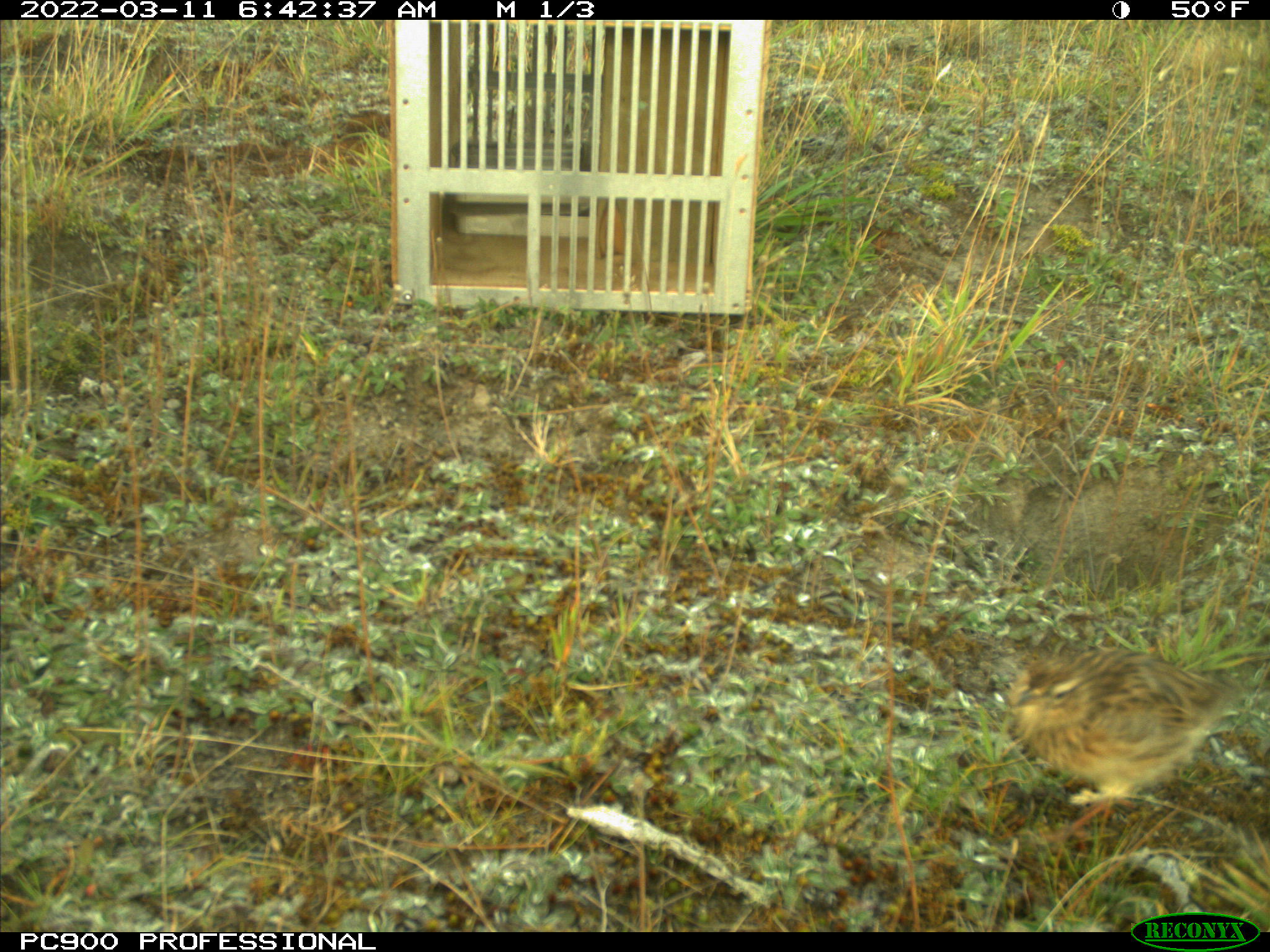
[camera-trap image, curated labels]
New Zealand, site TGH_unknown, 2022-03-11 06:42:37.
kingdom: Animalia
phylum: Chordata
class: Aves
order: Passeriformes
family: Motacillidae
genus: Anthus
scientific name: Anthus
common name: pipit